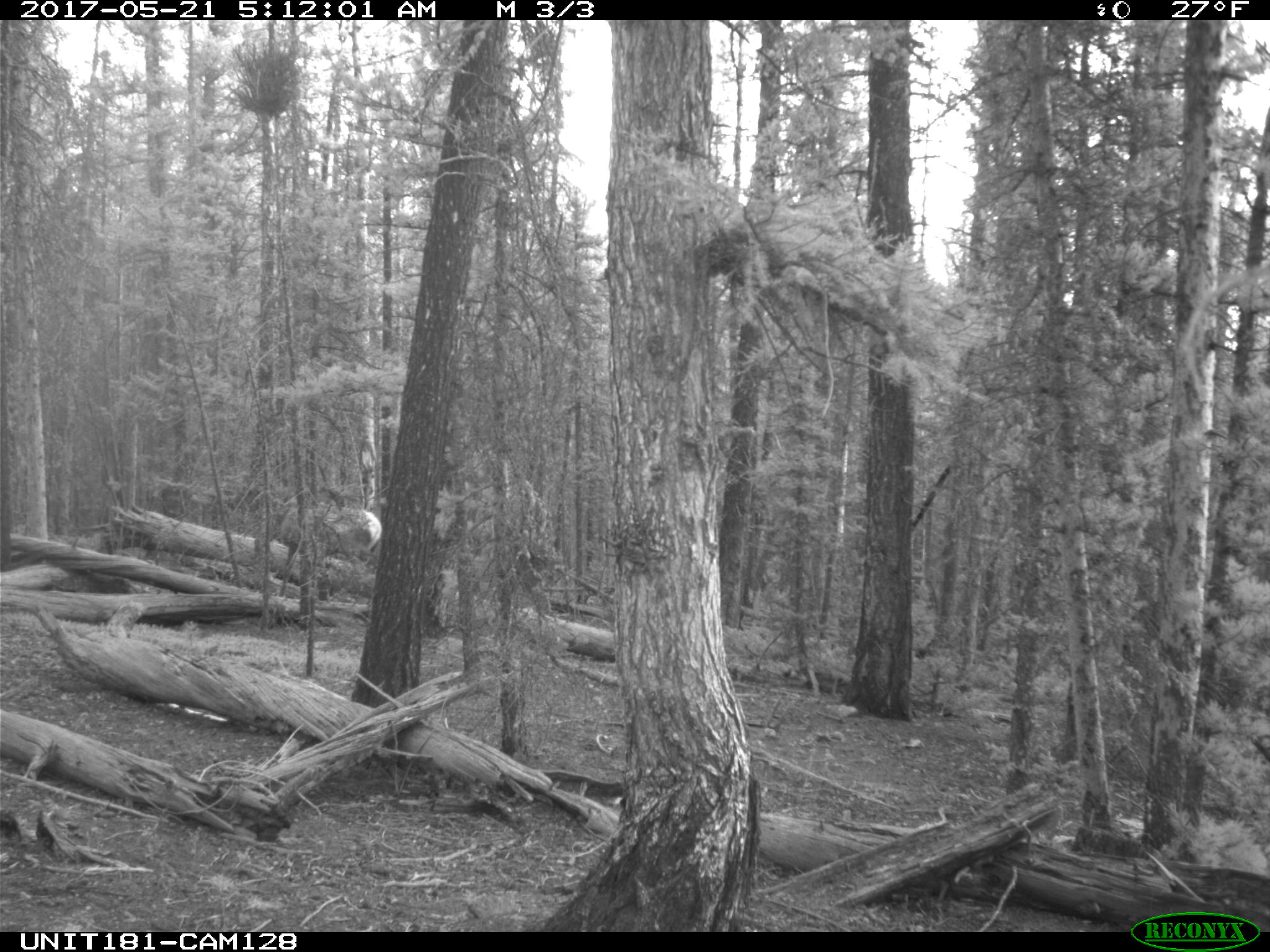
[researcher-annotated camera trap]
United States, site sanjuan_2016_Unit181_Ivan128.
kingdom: Animalia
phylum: Chordata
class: Mammalia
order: Artiodactyla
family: Cervidae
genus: Cervus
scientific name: Cervus elaphus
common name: red deer